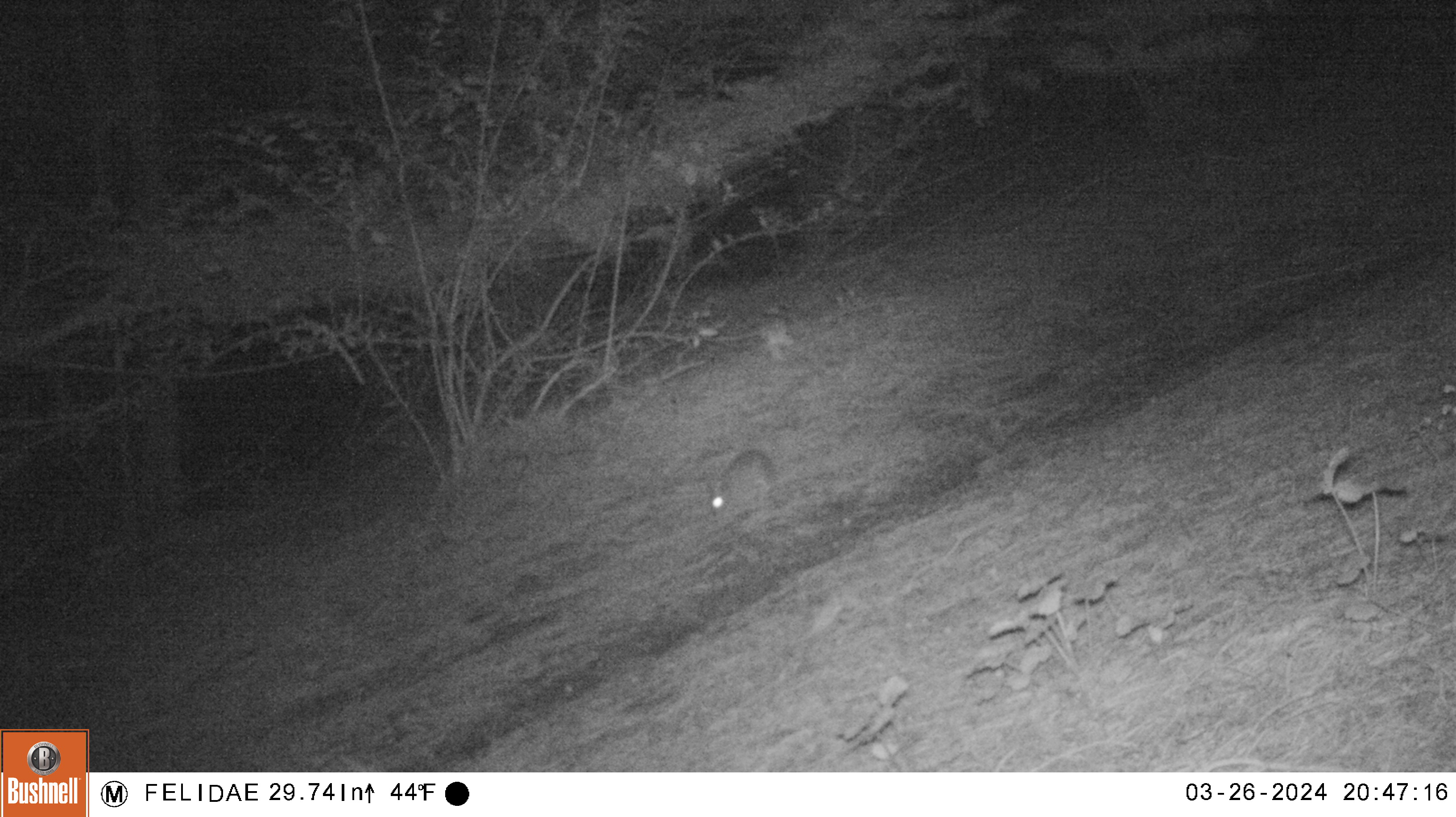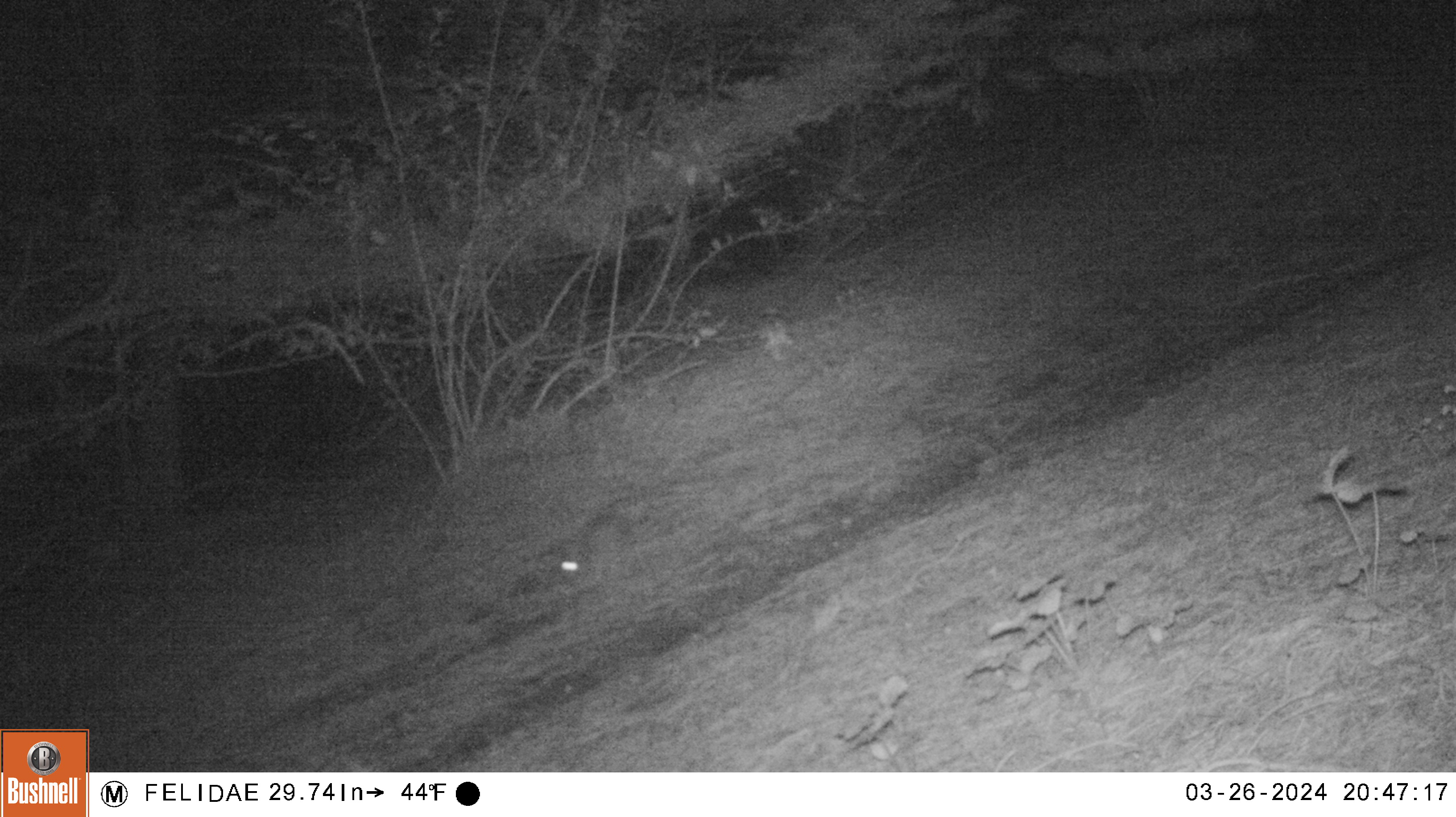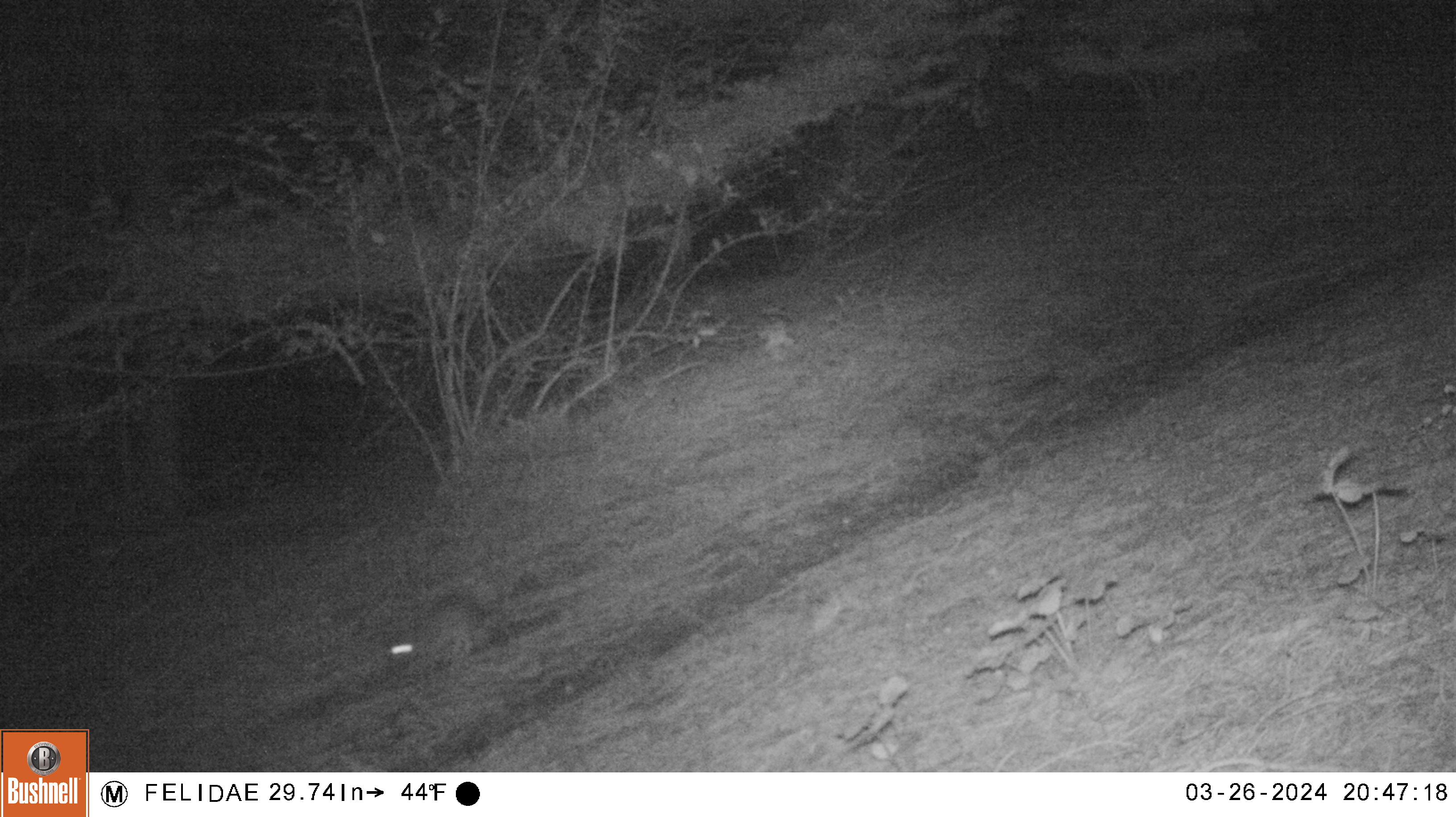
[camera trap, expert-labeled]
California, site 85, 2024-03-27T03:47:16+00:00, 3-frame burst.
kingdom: Animalia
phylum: Chordata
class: Mammalia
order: Lagomorpha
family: Leporidae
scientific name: Leporidae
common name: rabbit